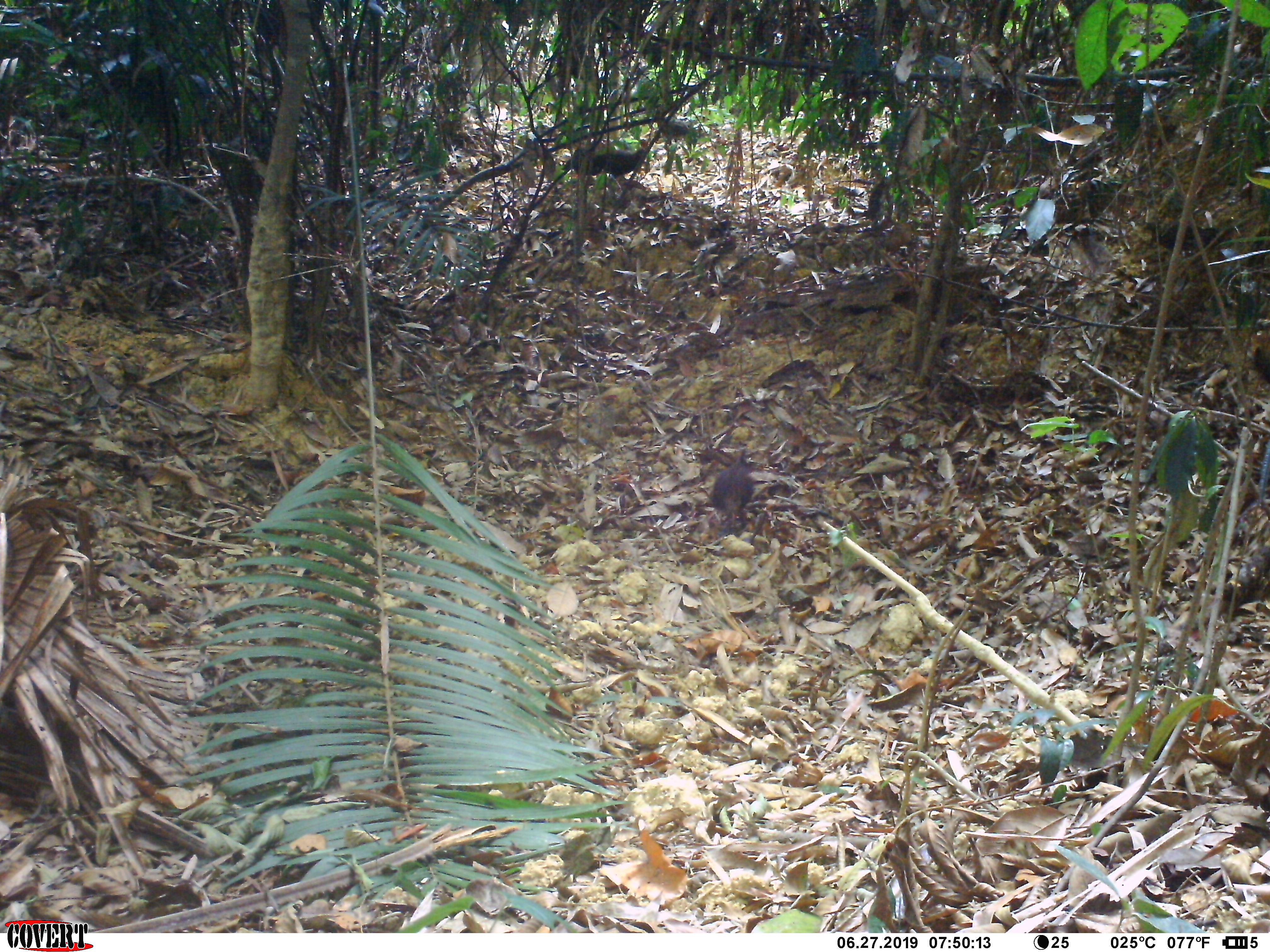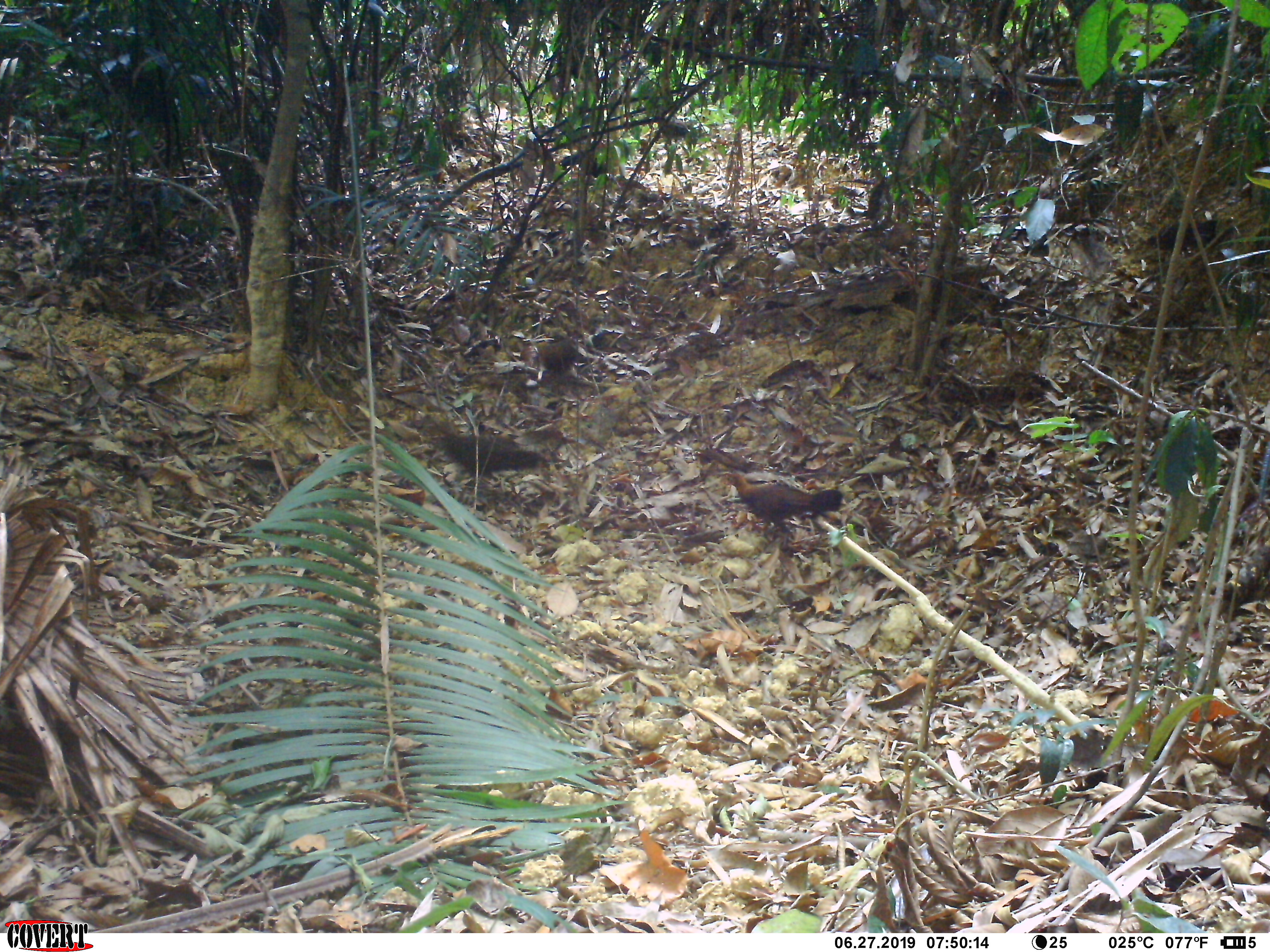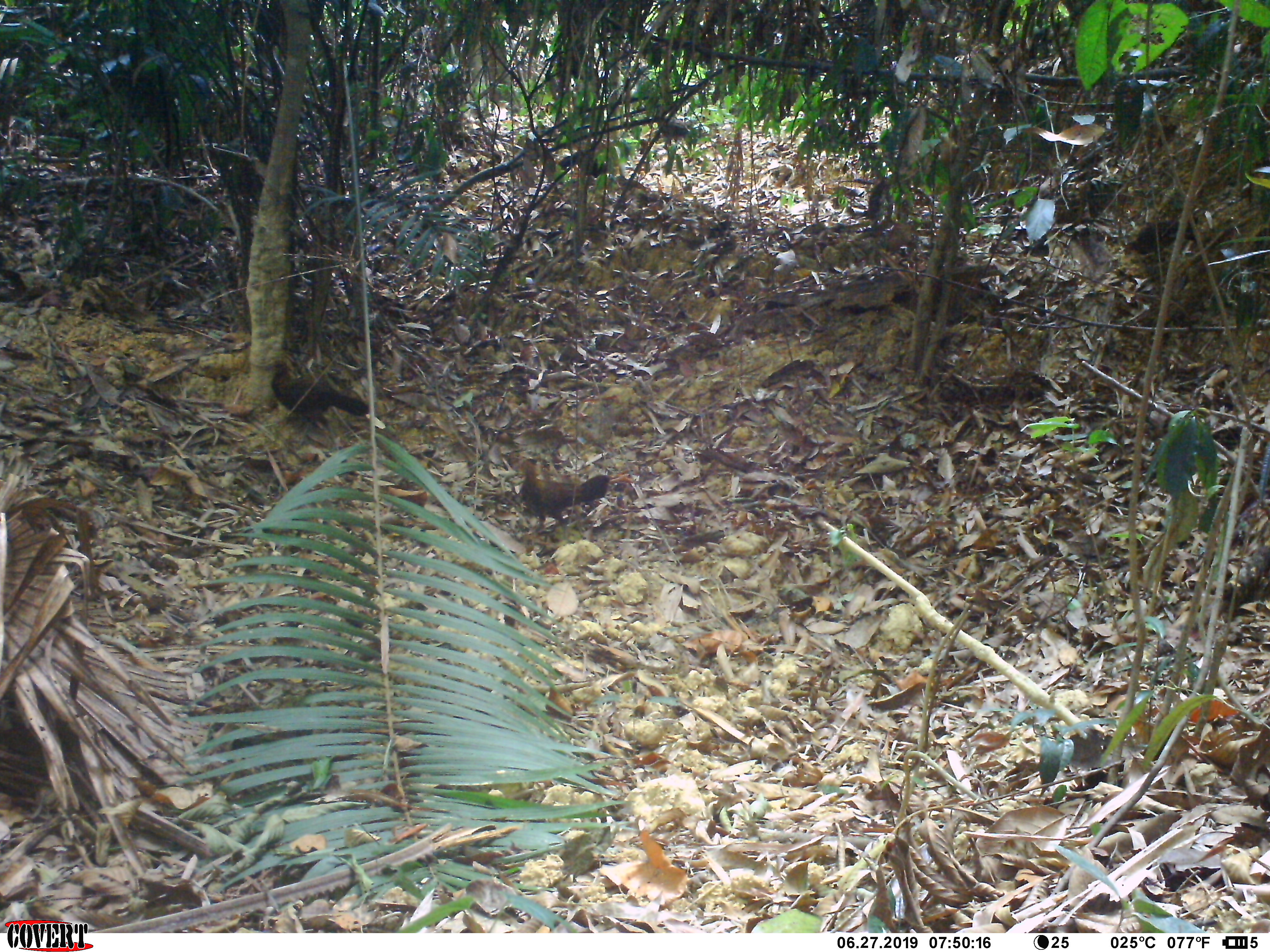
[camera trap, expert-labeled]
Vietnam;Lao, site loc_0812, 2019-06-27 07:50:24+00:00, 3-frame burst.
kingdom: Animalia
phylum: Chordata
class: Aves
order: Galliformes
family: Phasianidae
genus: Gallus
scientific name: Gallus gallus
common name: red junglefowl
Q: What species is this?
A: Red junglefowl (Gallus gallus).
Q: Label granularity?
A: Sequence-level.